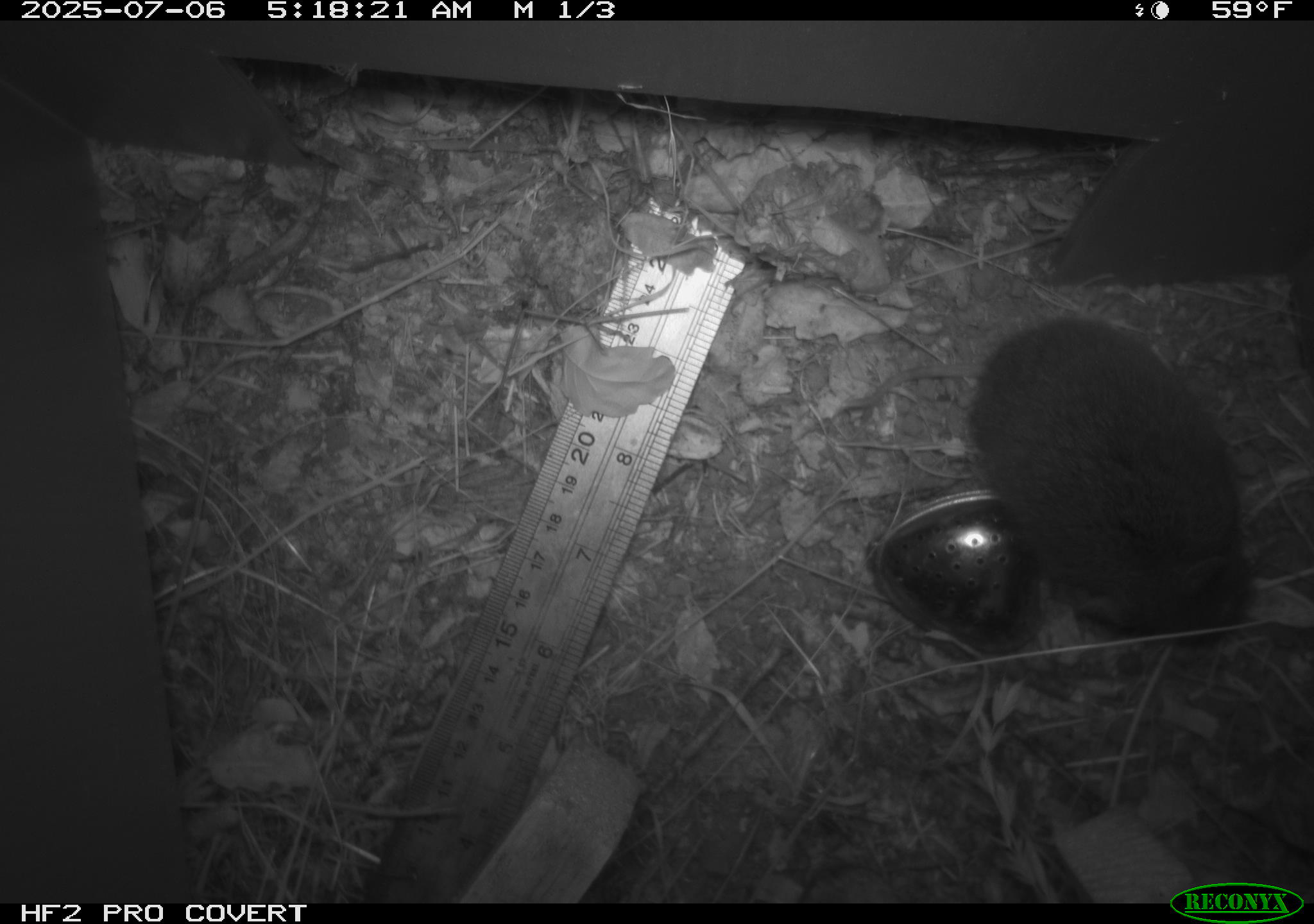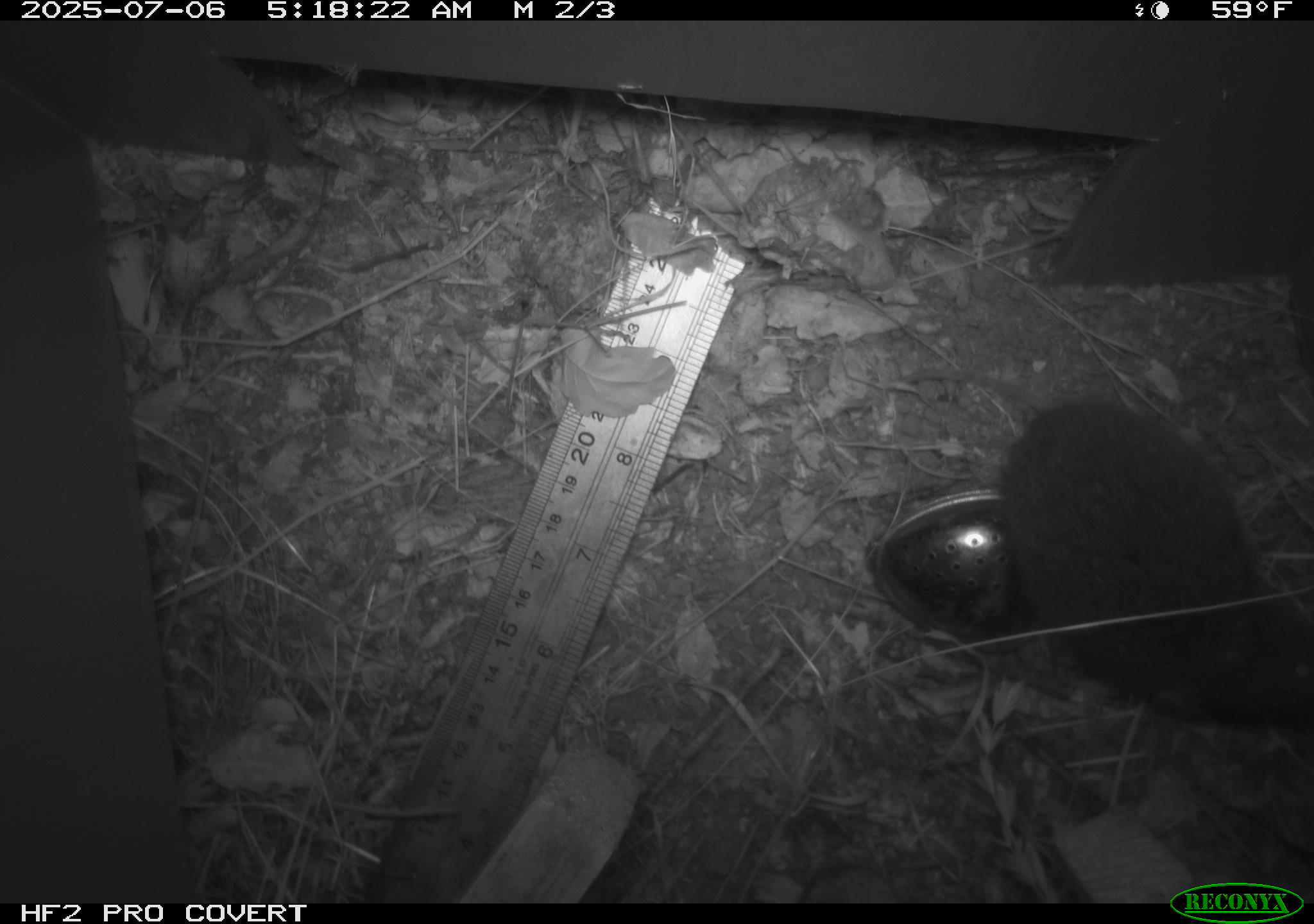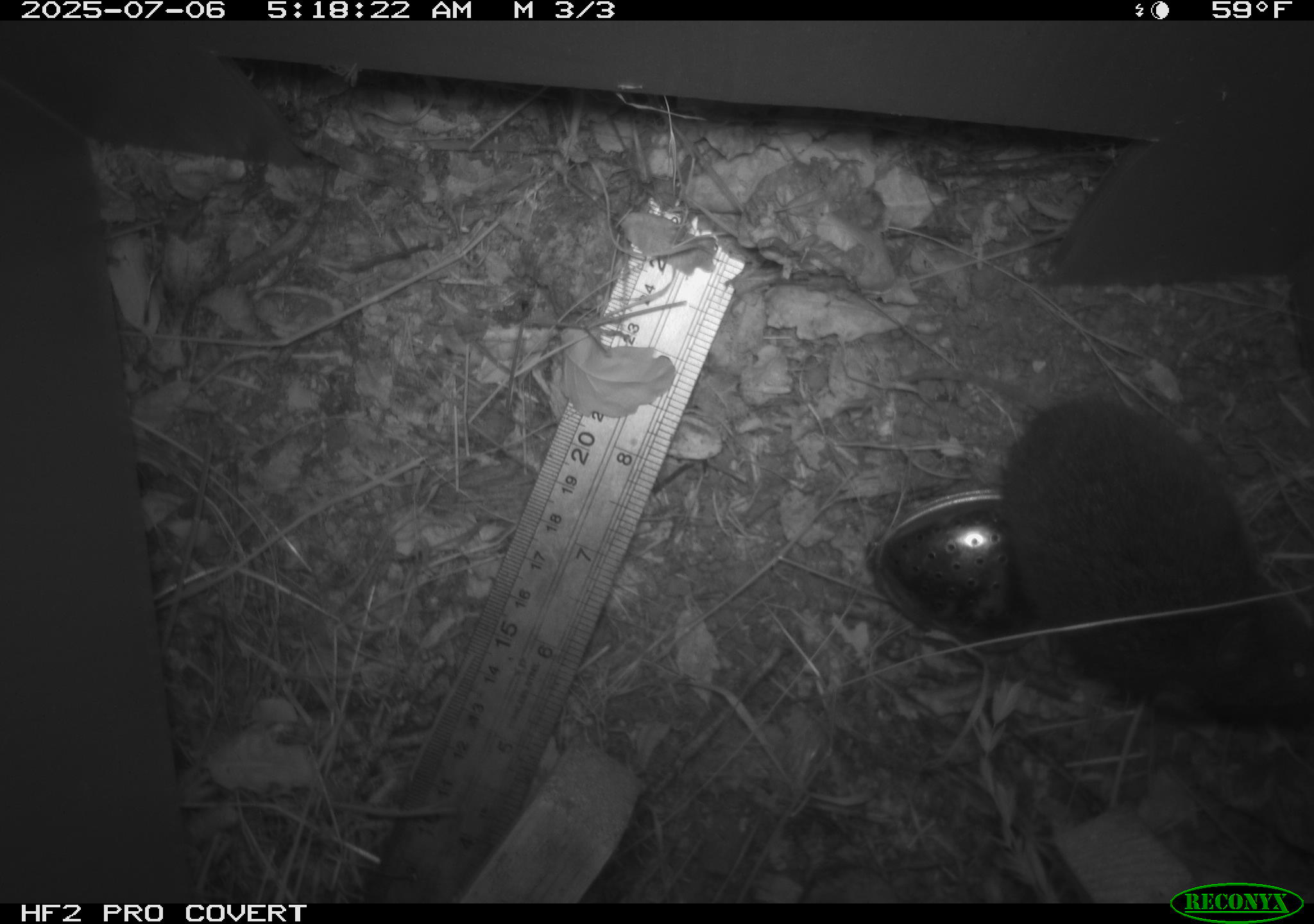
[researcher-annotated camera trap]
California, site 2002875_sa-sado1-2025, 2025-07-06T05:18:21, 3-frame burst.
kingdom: Animalia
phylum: Chordata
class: Mammalia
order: Rodentia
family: Cricetidae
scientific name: Arvicolinae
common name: voles, lemmings, and muskrats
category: arvicolinae subfamily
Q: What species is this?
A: Arvicolinae subfamily (voles, lemmings, and muskrats) (Arvicolinae).